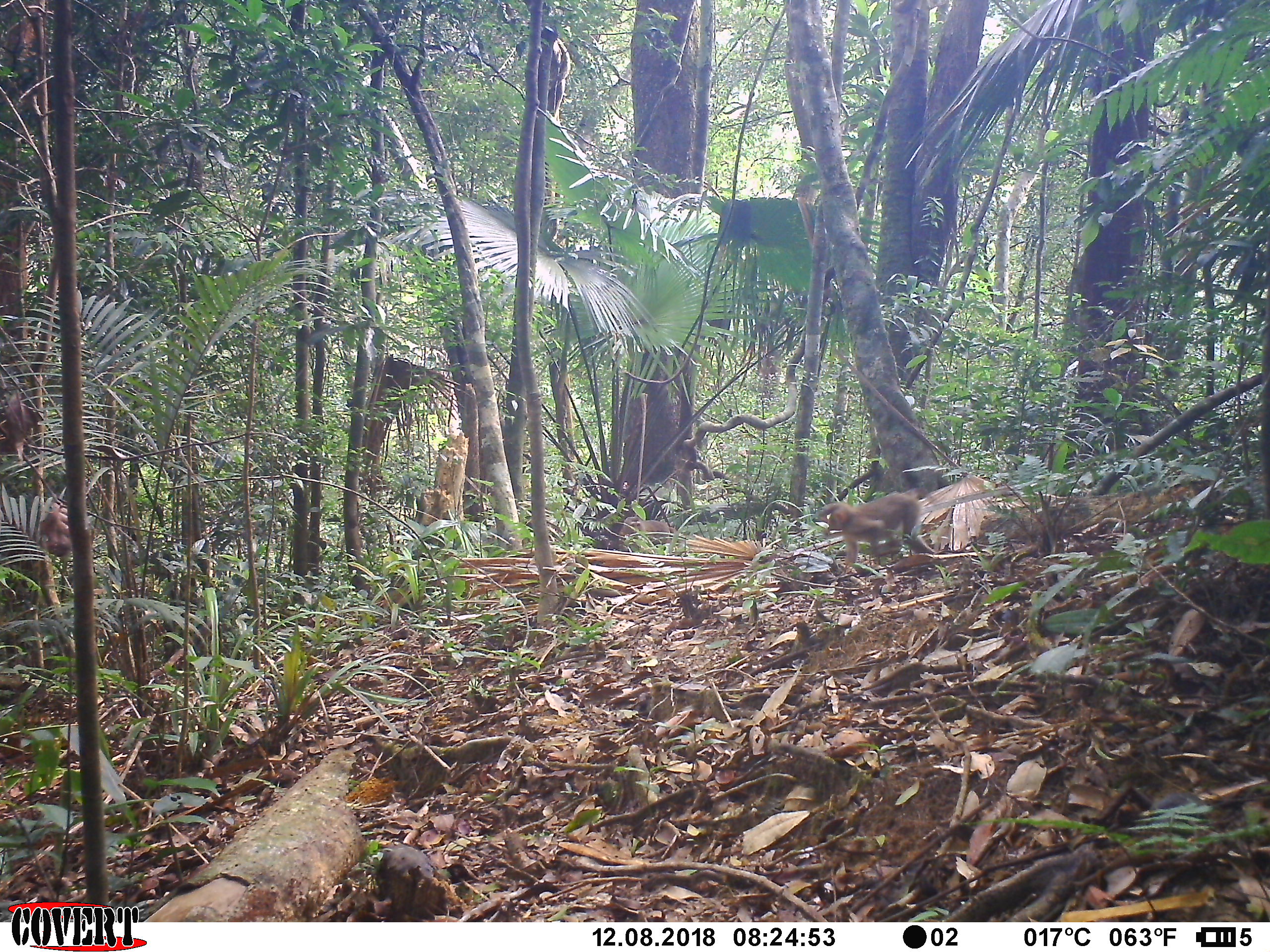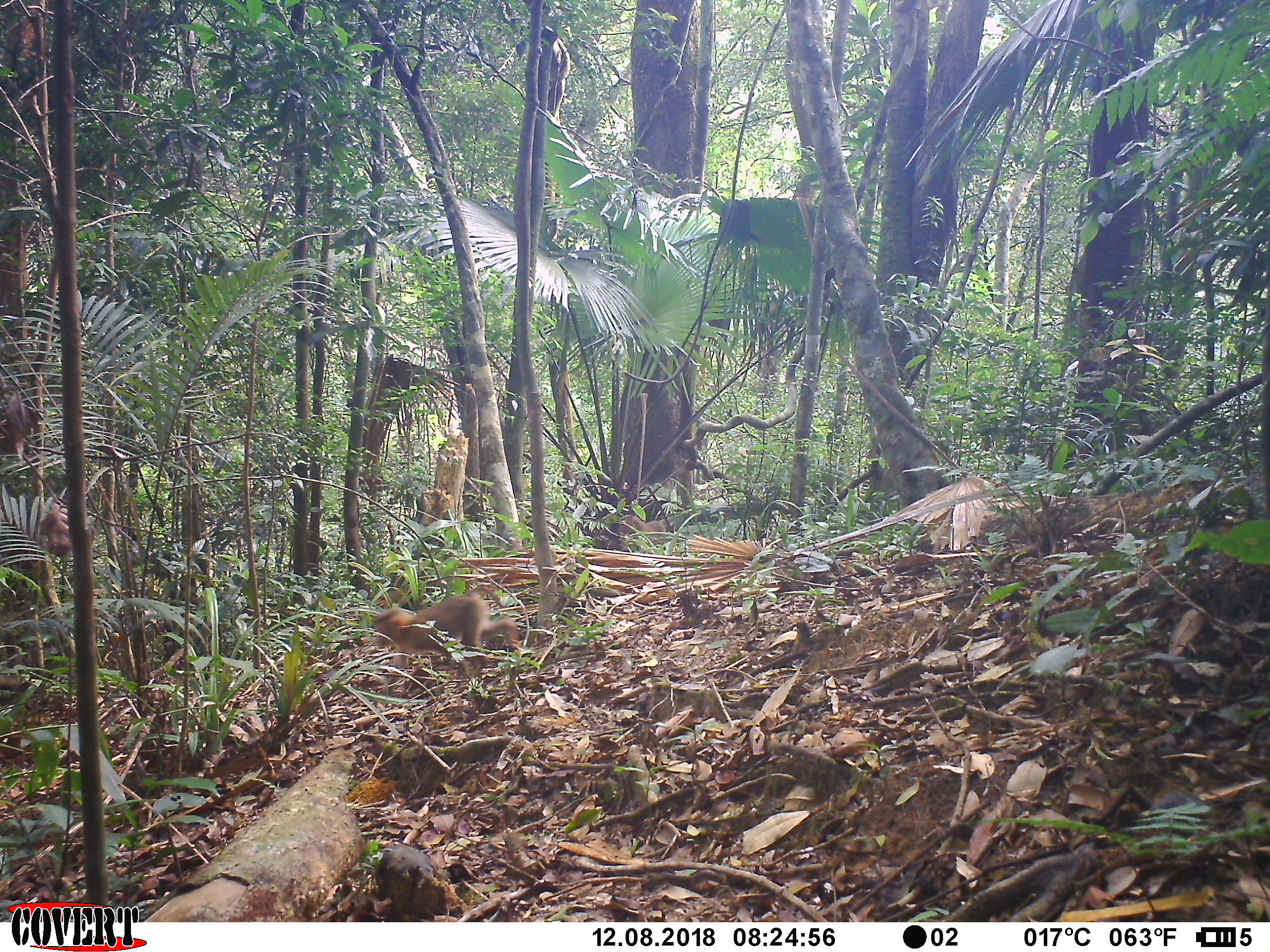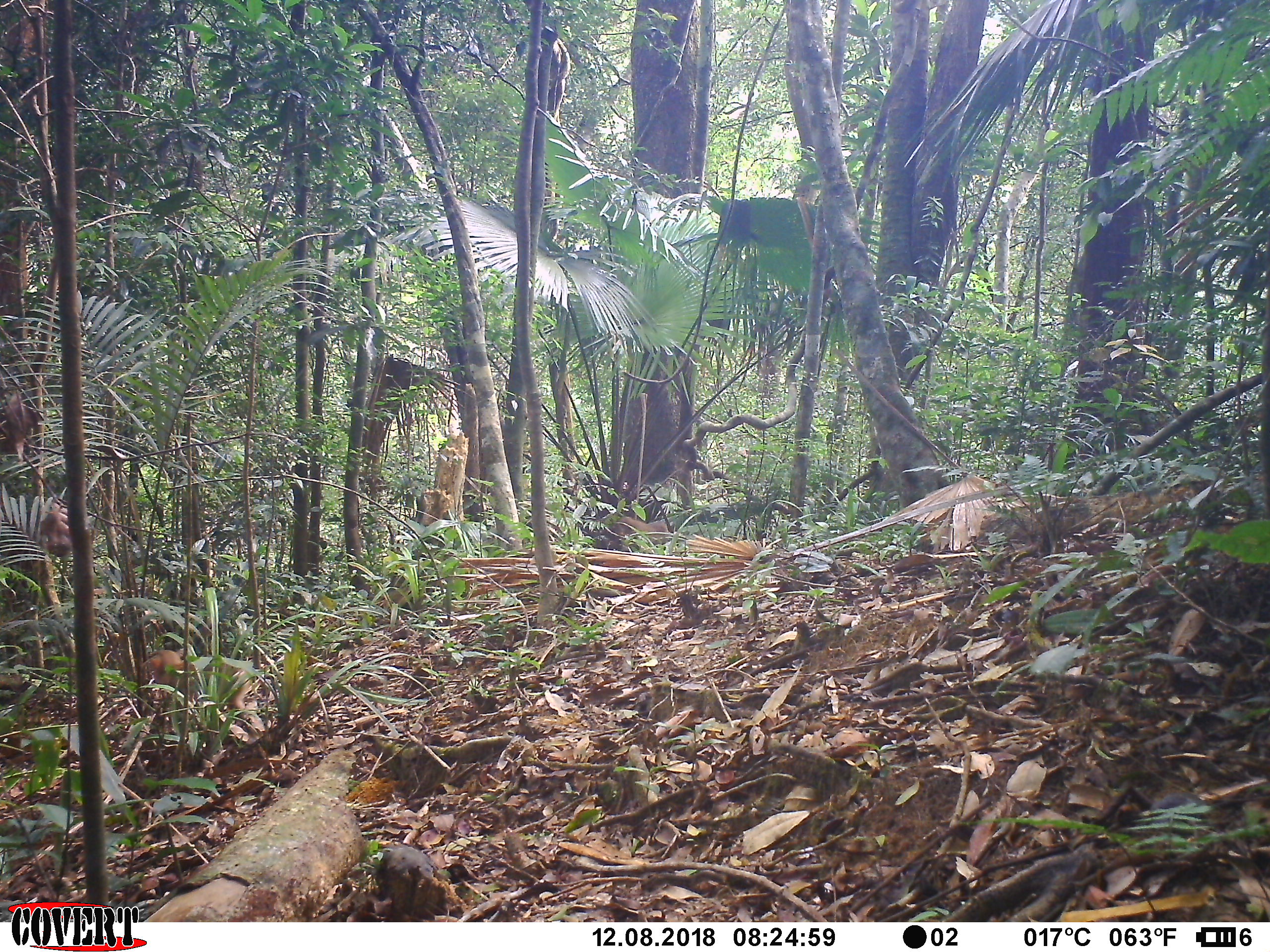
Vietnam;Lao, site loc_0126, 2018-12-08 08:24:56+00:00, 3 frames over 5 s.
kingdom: Animalia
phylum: Chordata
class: Mammalia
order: Primates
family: Cercopithecidae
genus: Macaca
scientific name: Macaca nemestrina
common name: pig-tailed macaque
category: pig tailed macaque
Pig tailed macaque (pig-tailed macaque) (Macaca nemestrina). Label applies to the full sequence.